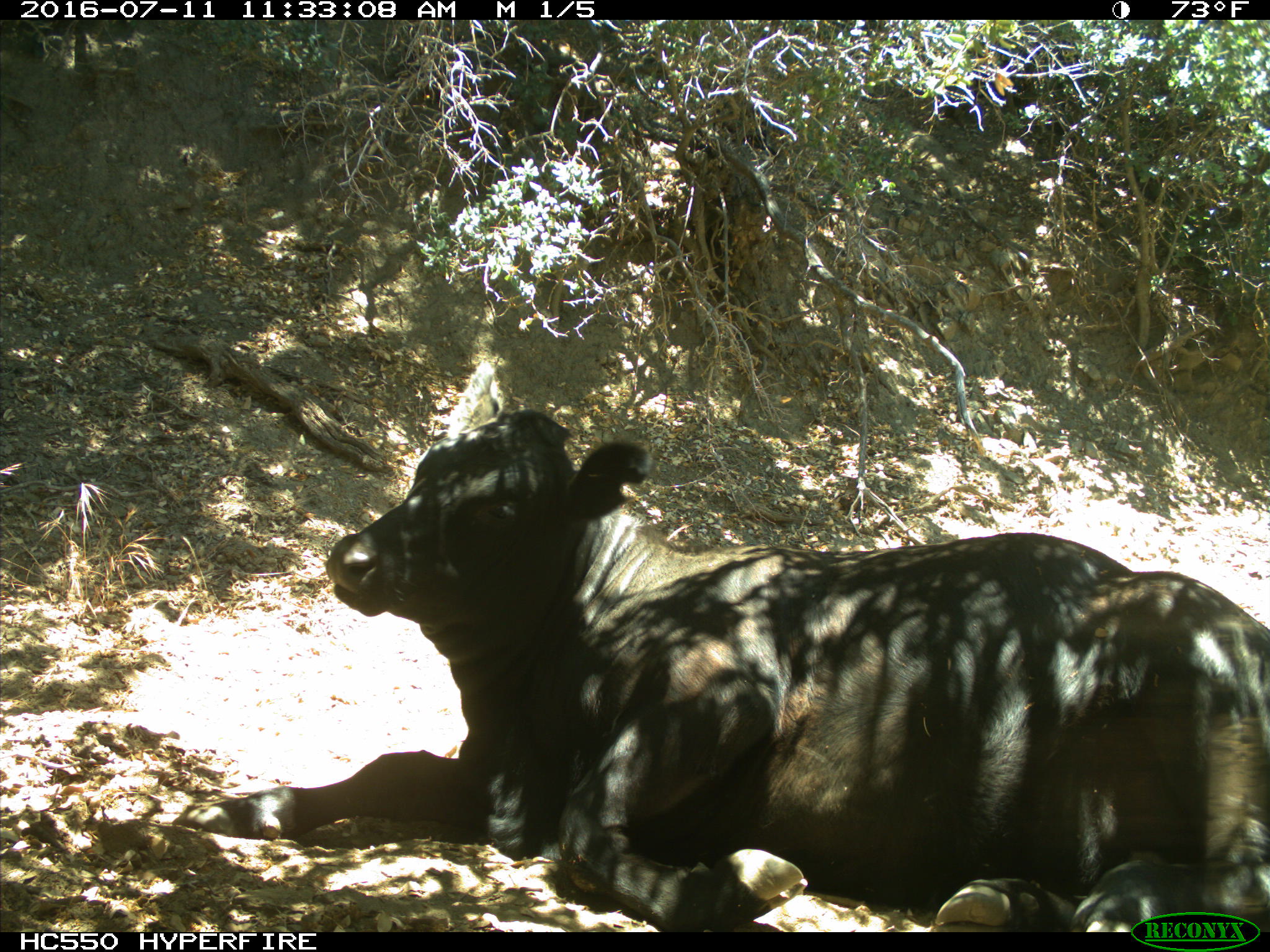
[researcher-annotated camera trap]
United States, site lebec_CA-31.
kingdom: Animalia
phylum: Chordata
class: Mammalia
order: Artiodactyla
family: Bovidae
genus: Bos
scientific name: Bos taurus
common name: domestic cow